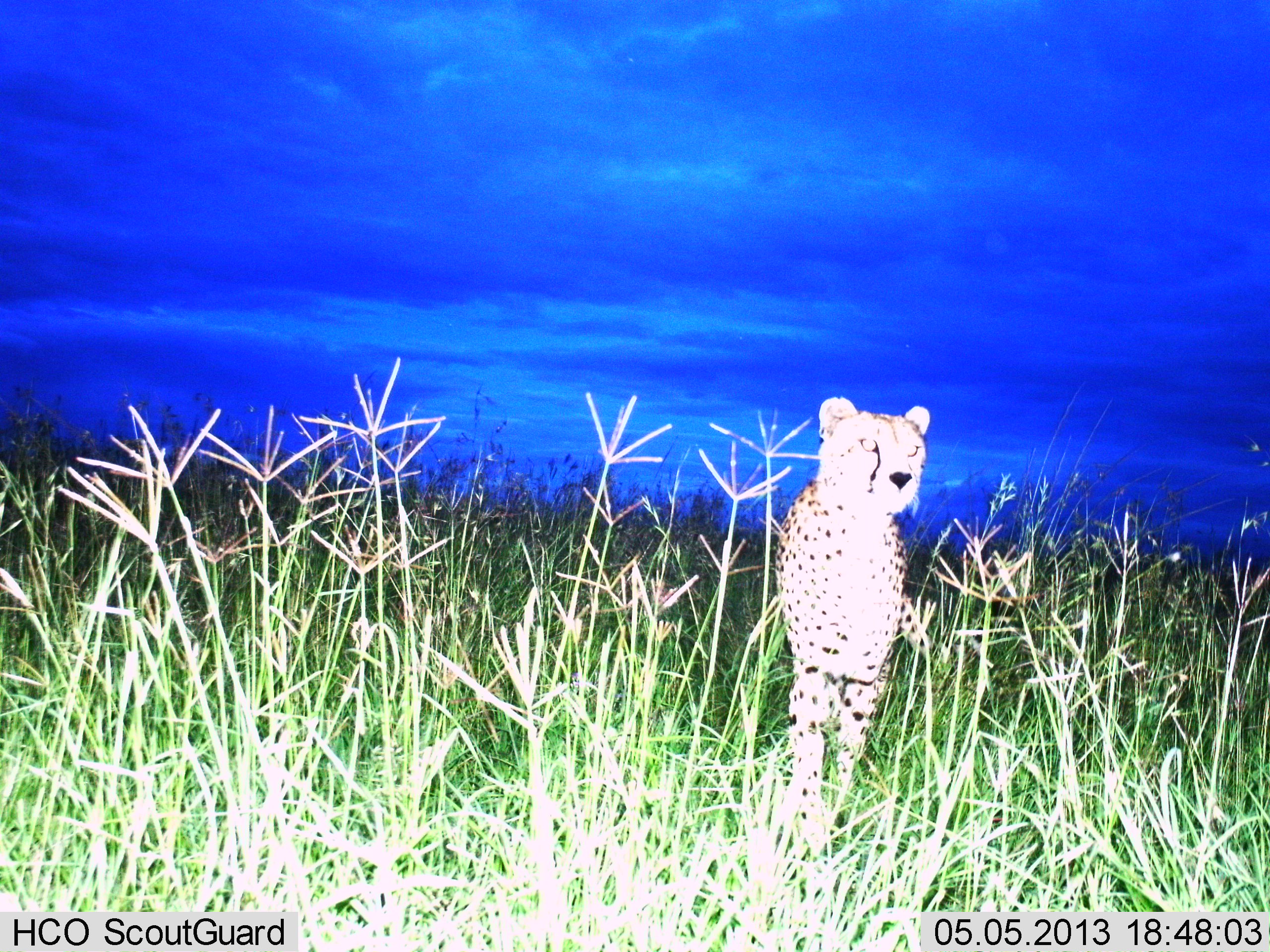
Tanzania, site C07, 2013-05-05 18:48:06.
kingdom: Animalia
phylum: Chordata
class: Mammalia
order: Carnivora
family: Felidae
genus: Acinonyx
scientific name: Acinonyx jubatus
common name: cheetah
Cheetah (Acinonyx jubatus), count 1. Behavior (volunteer vote fractions): standing 86%, resting 0%, moving 14%, interacting 0%. Young present (vote fraction): 0%. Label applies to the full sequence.